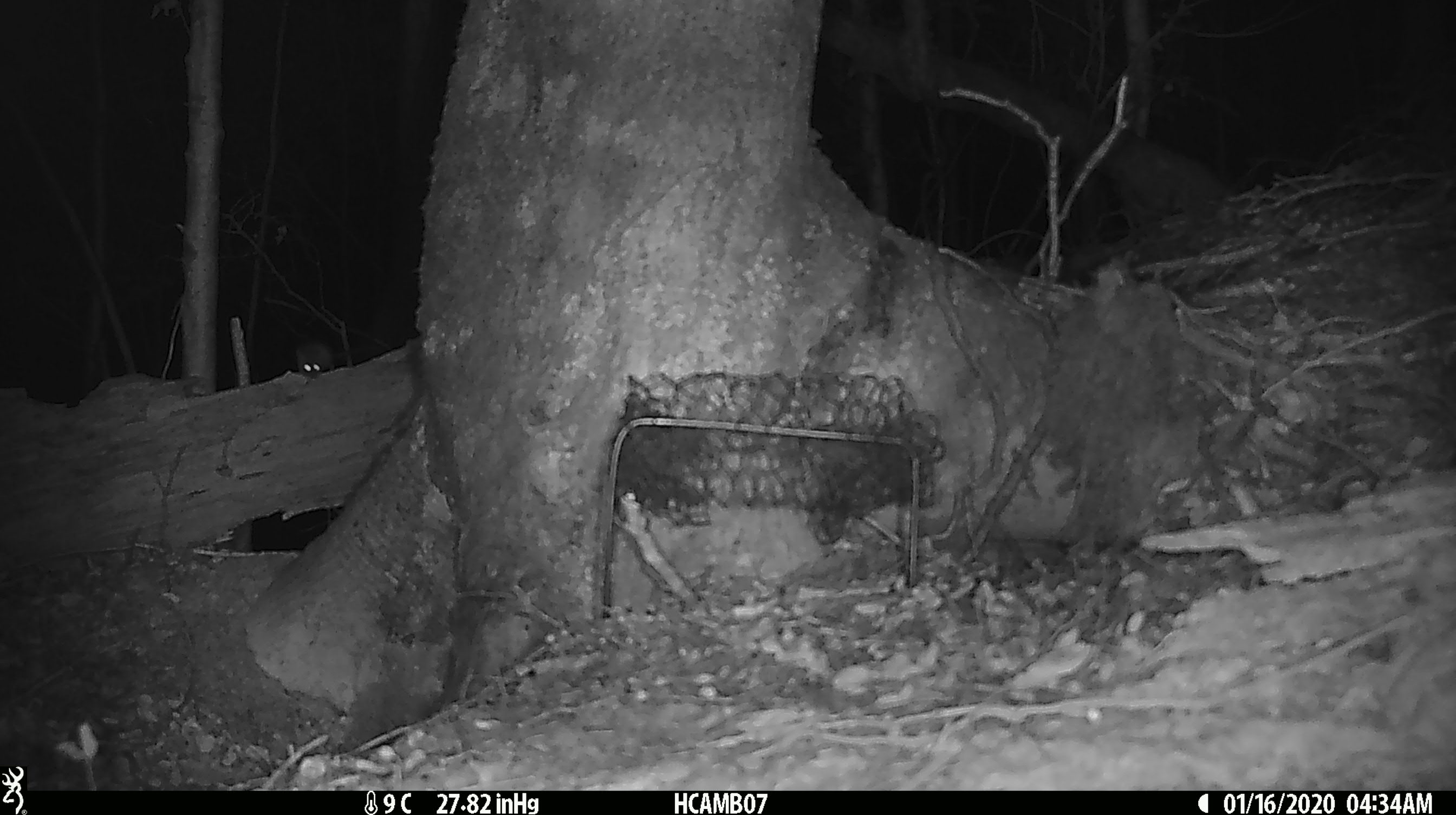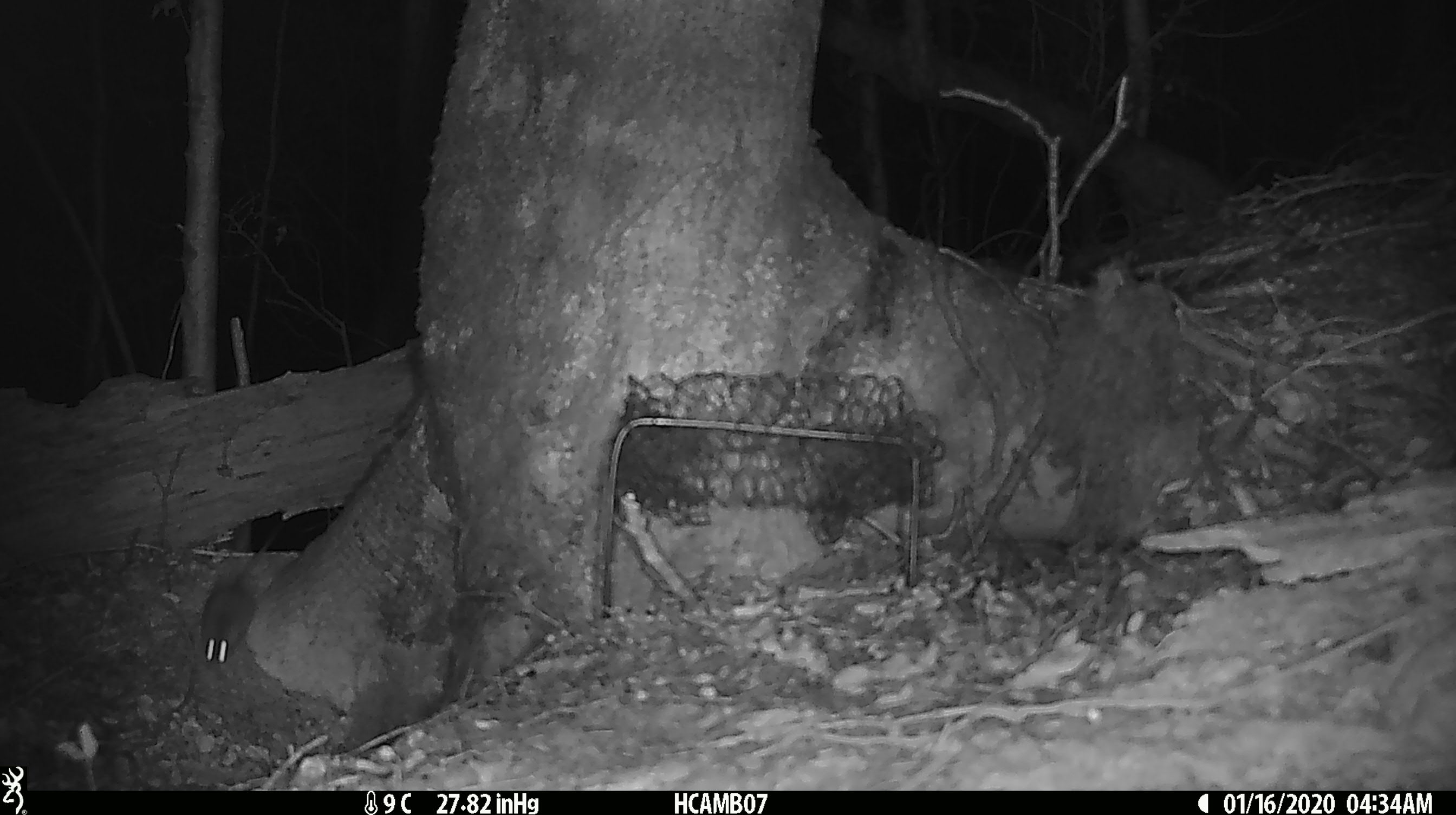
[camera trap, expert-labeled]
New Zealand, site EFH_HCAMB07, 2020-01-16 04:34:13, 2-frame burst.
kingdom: Animalia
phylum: Chordata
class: Mammalia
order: Rodentia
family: Muridae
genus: Mus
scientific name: Mus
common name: mouse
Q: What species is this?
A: Mouse (Mus).